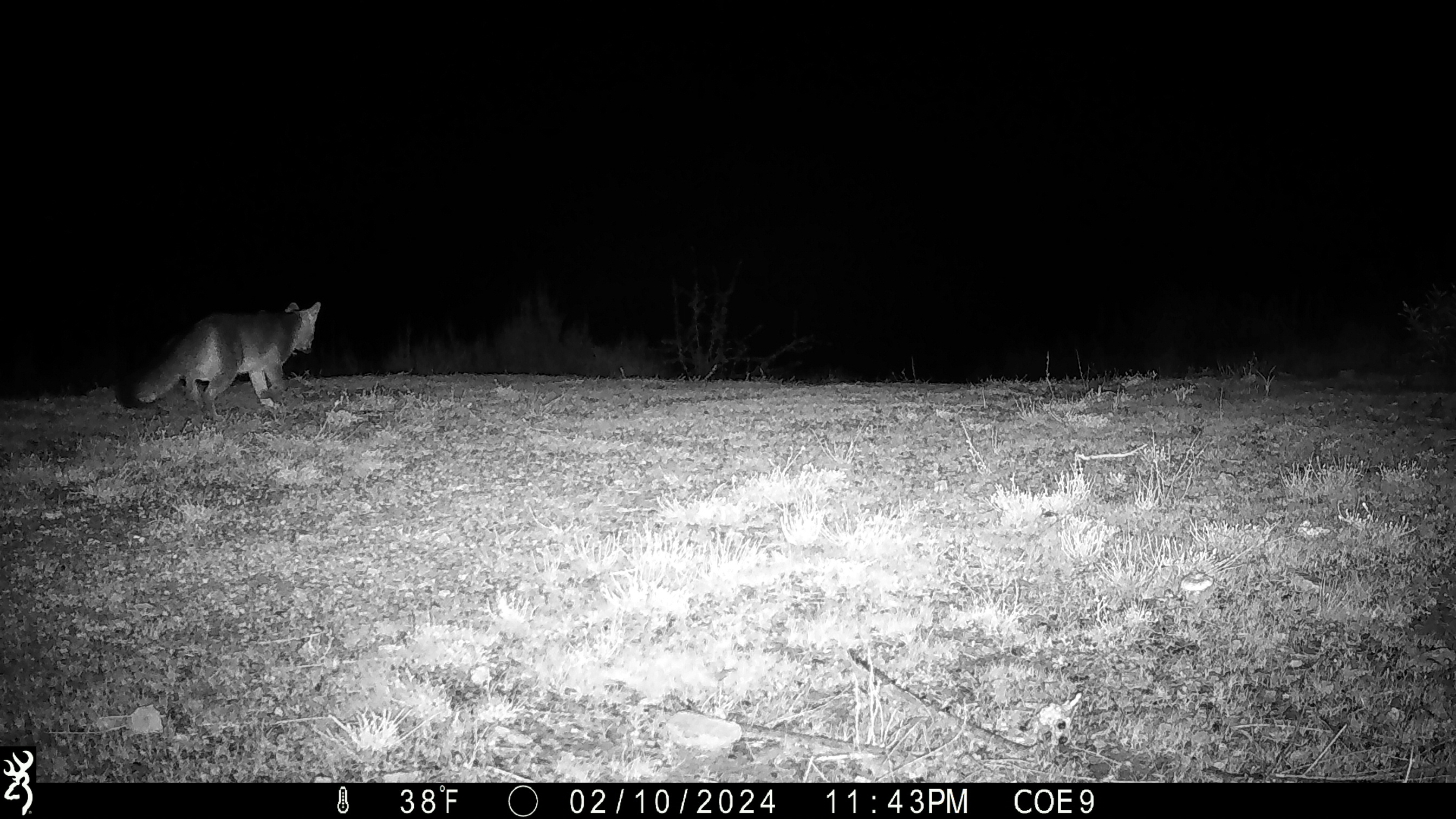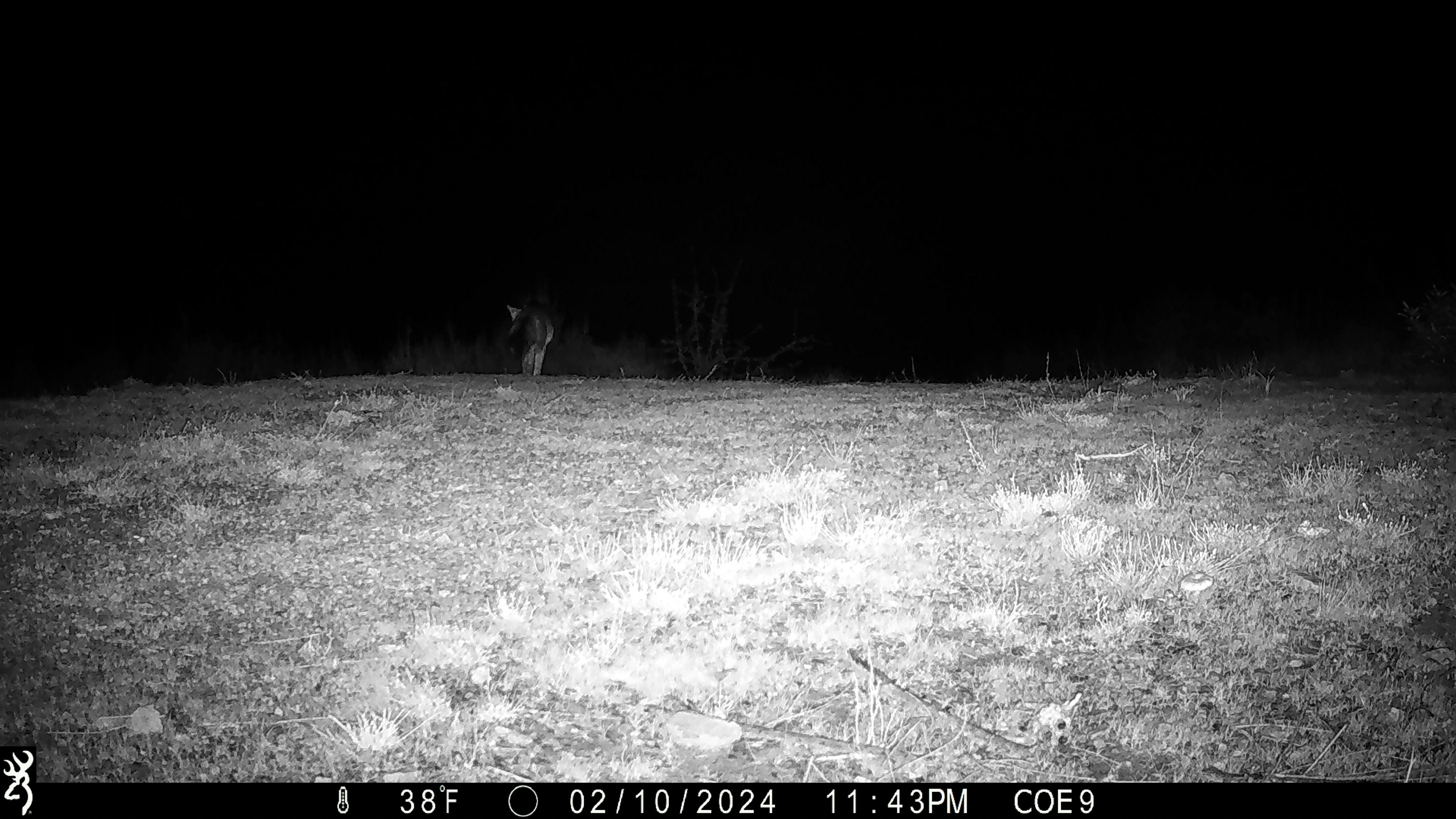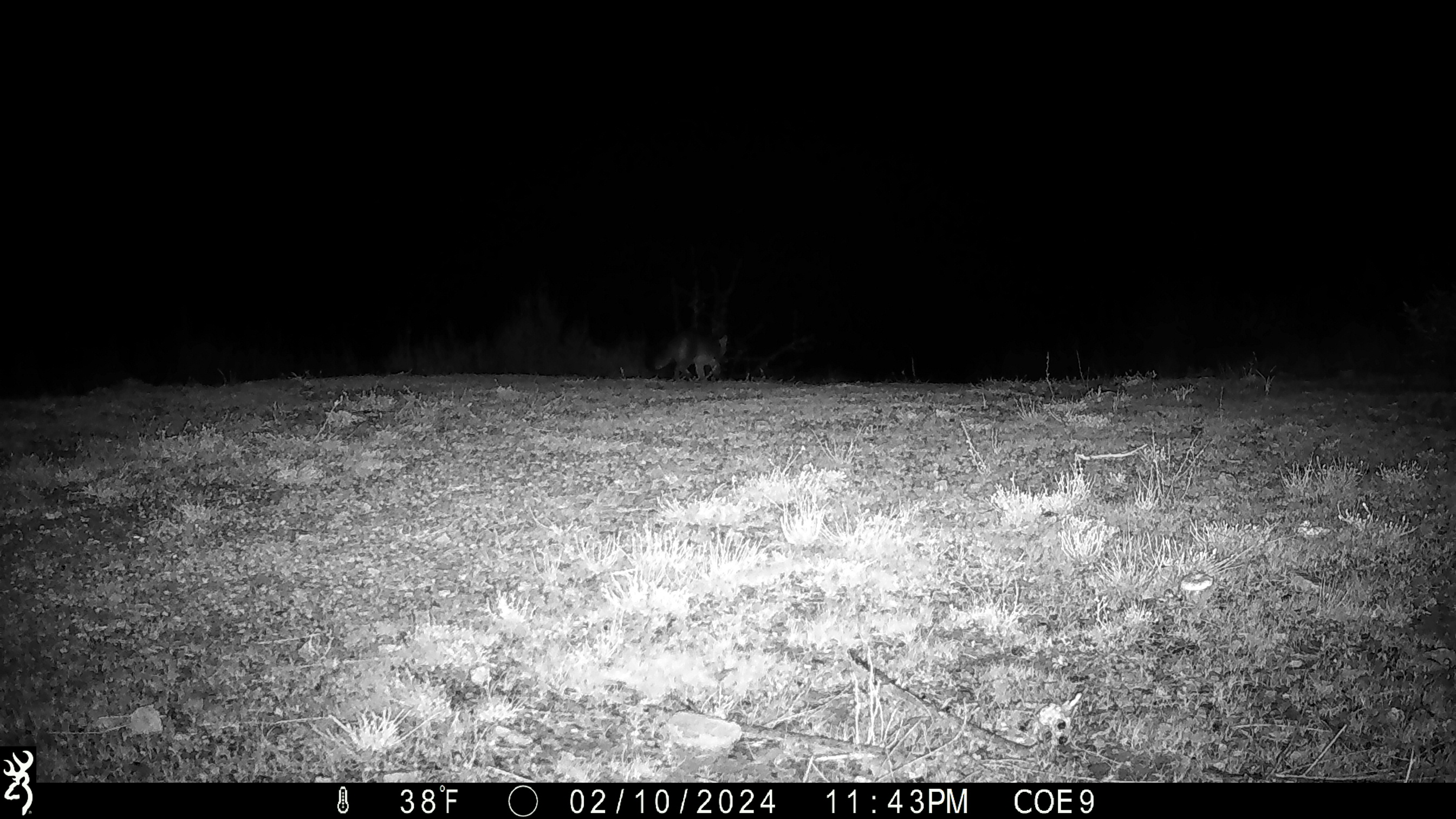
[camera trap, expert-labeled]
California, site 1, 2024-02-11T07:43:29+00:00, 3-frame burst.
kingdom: Animalia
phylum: Chordata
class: Mammalia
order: Carnivora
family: Canidae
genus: Urocyon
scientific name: Urocyon cinereoargenteus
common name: gray fox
Gray fox (Urocyon cinereoargenteus).